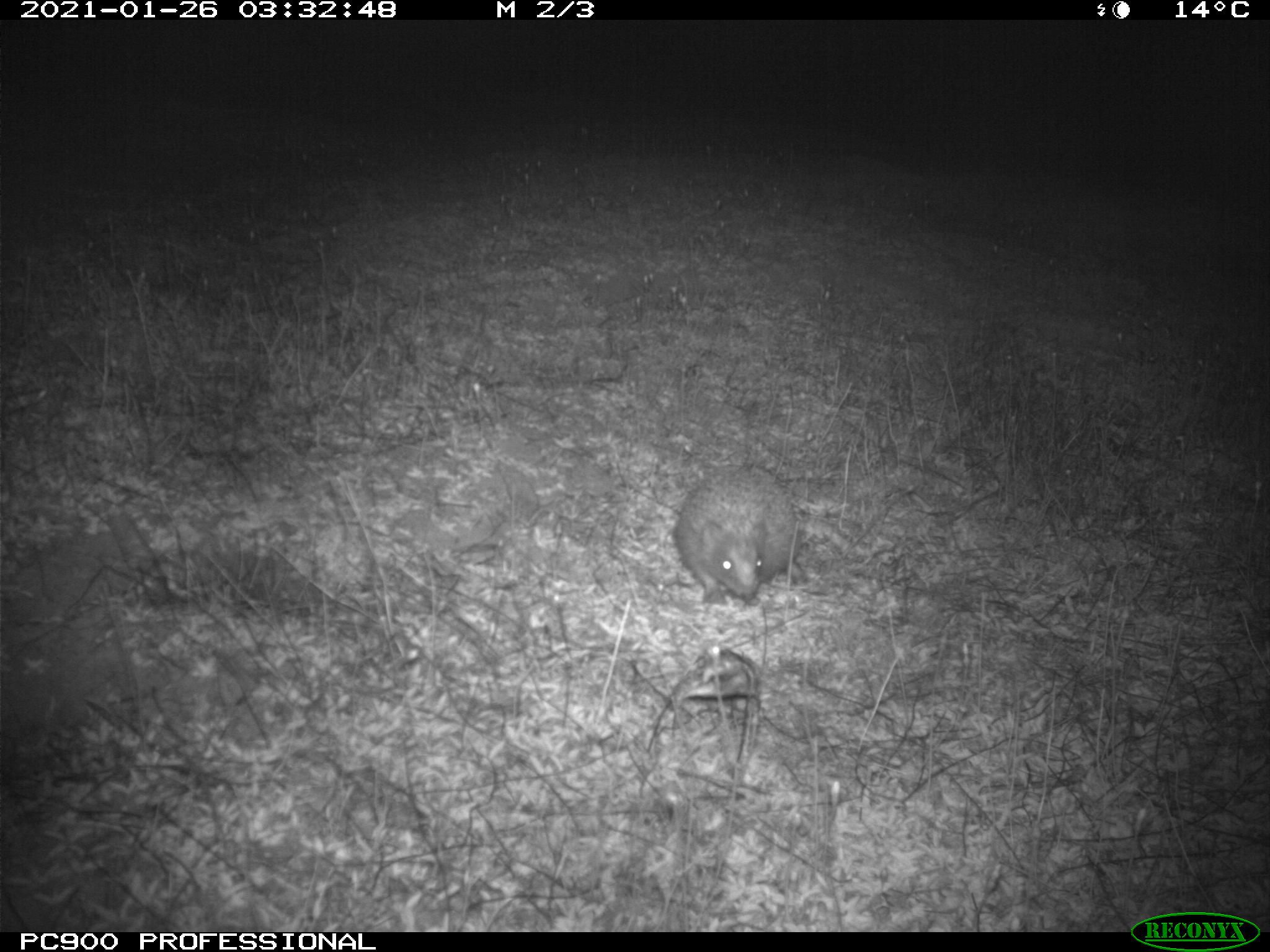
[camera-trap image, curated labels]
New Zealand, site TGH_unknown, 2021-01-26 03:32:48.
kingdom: Animalia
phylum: Chordata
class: Mammalia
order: Eulipotyphla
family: Erinaceidae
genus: Erinaceus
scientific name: Erinaceus europaeus europaeus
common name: european hedgehog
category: hedgehog